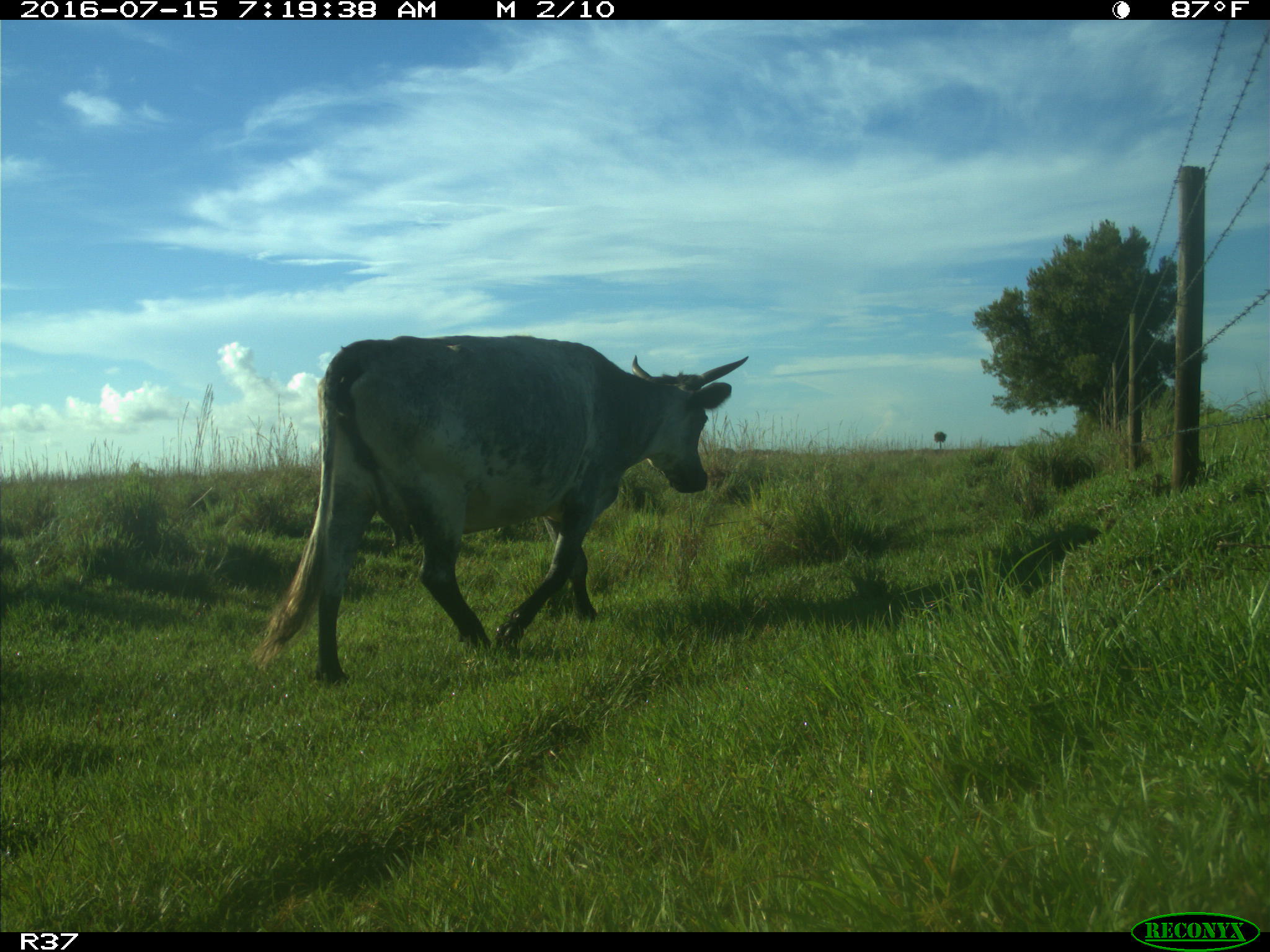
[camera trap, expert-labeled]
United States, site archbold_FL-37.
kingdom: Animalia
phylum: Chordata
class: Mammalia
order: Artiodactyla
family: Bovidae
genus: Bos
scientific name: Bos taurus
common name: domestic cow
Bos taurus (domestic cow).